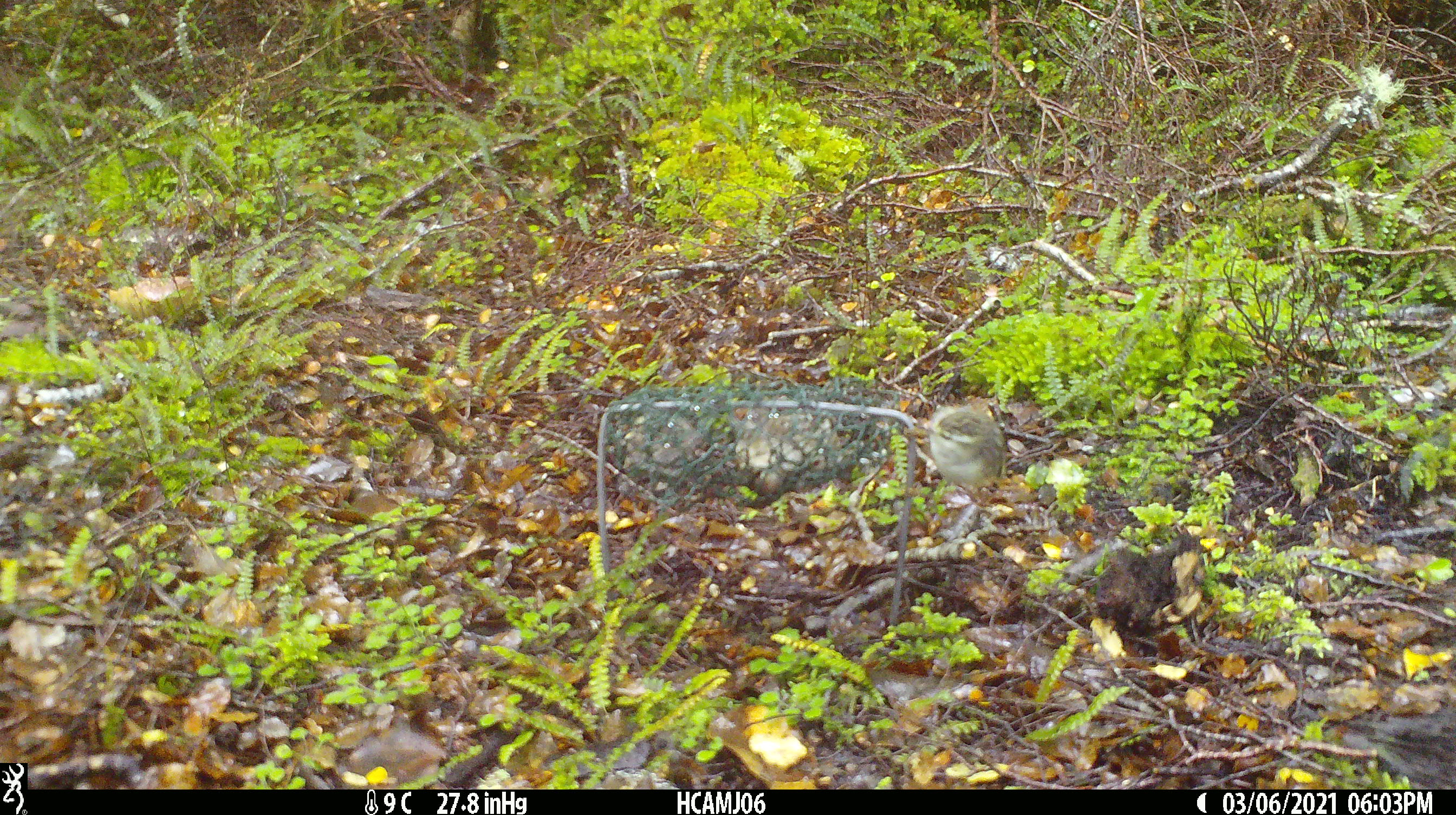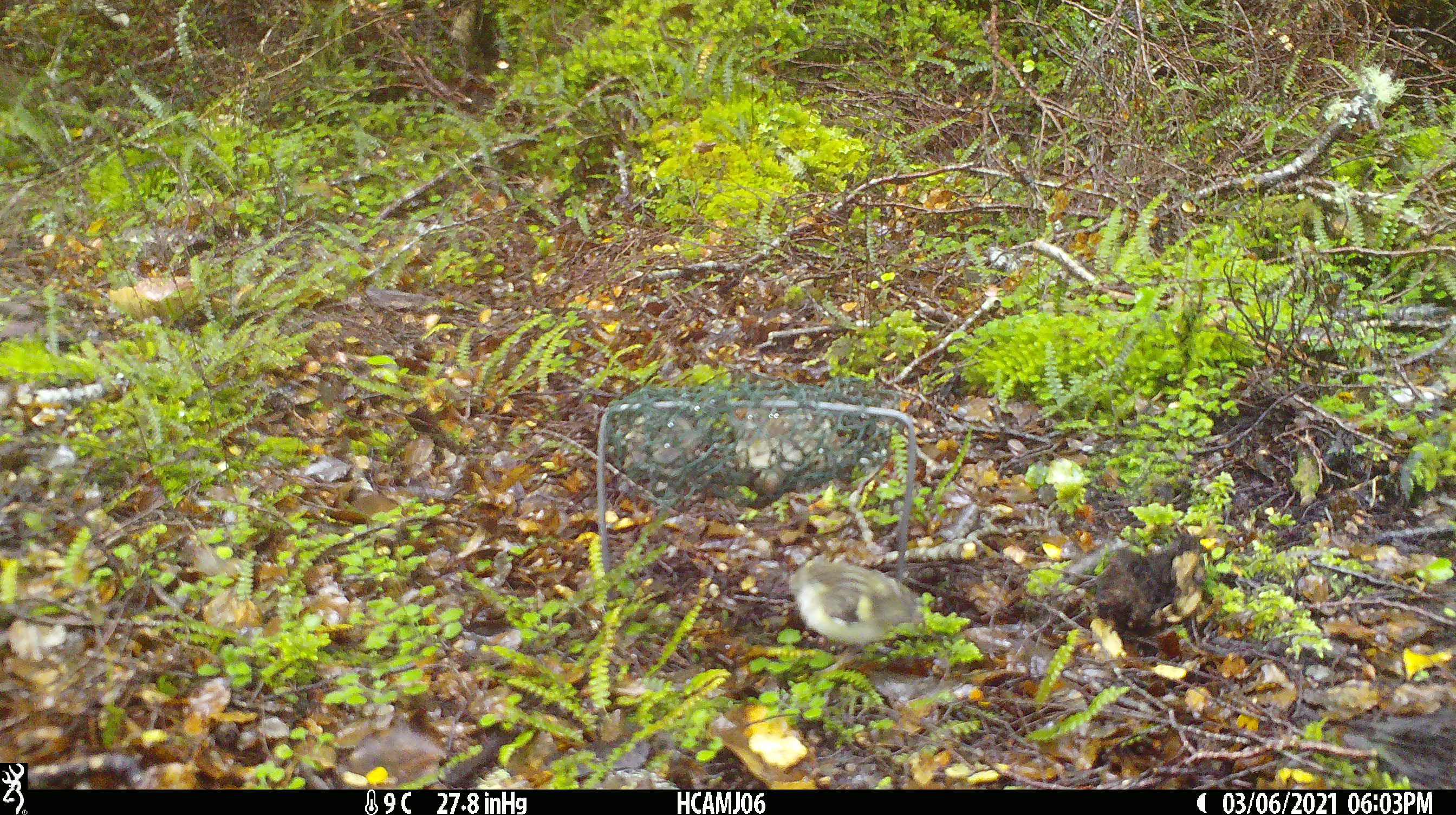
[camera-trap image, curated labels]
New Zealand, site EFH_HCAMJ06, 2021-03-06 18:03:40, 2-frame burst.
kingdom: Animalia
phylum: Chordata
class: Aves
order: Passeriformes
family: Acanthisittidae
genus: Acanthisitta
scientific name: Acanthisitta chloris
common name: rifleman